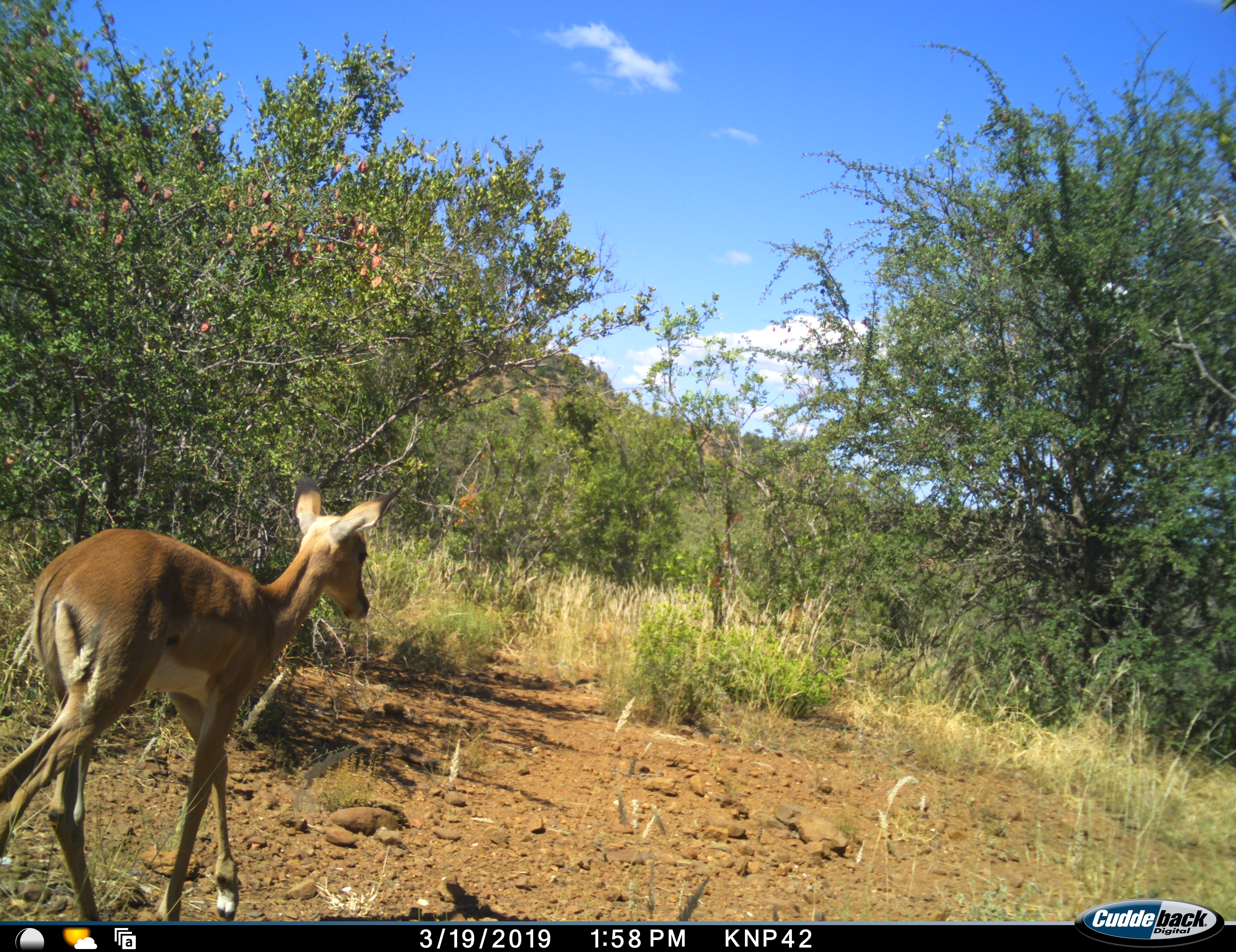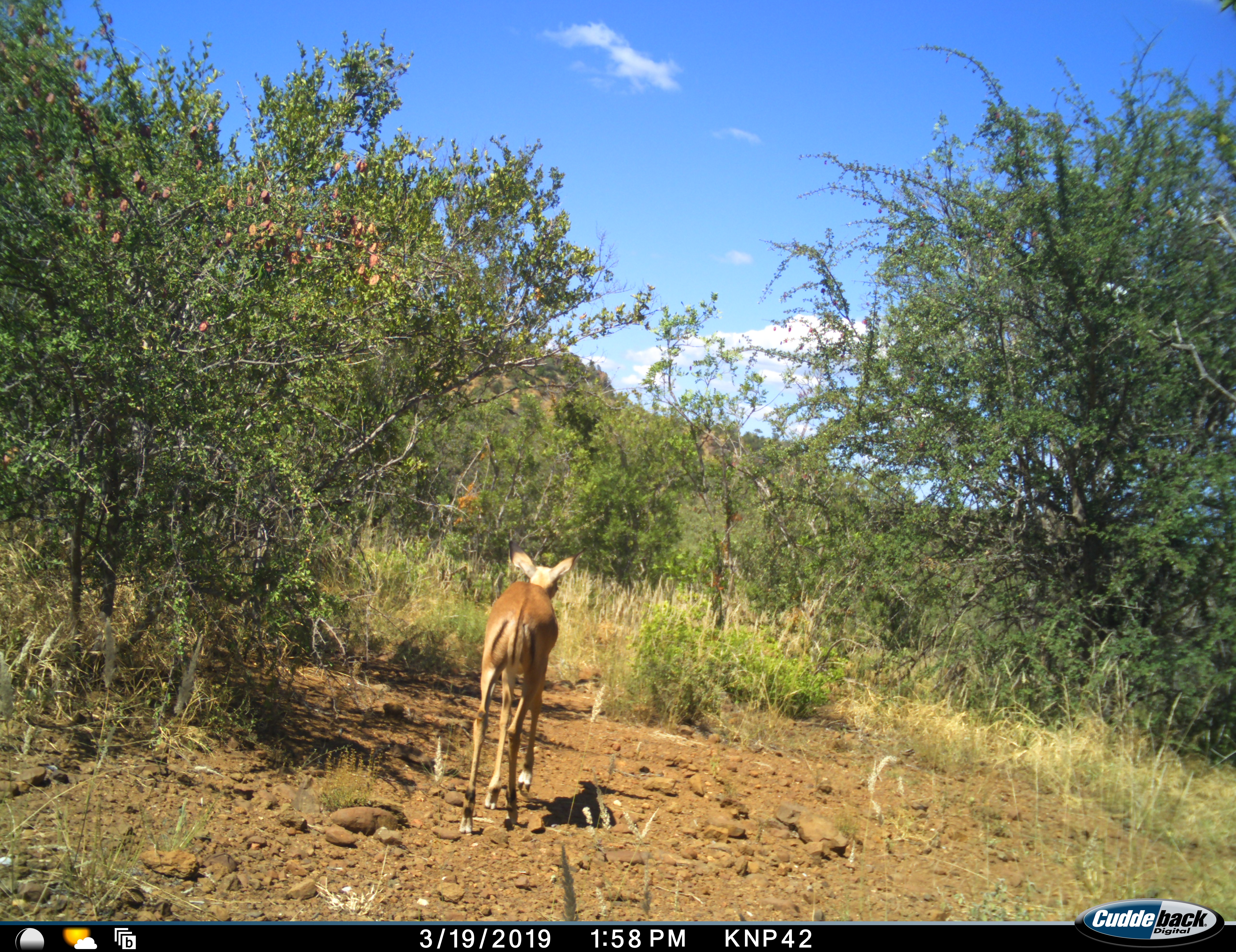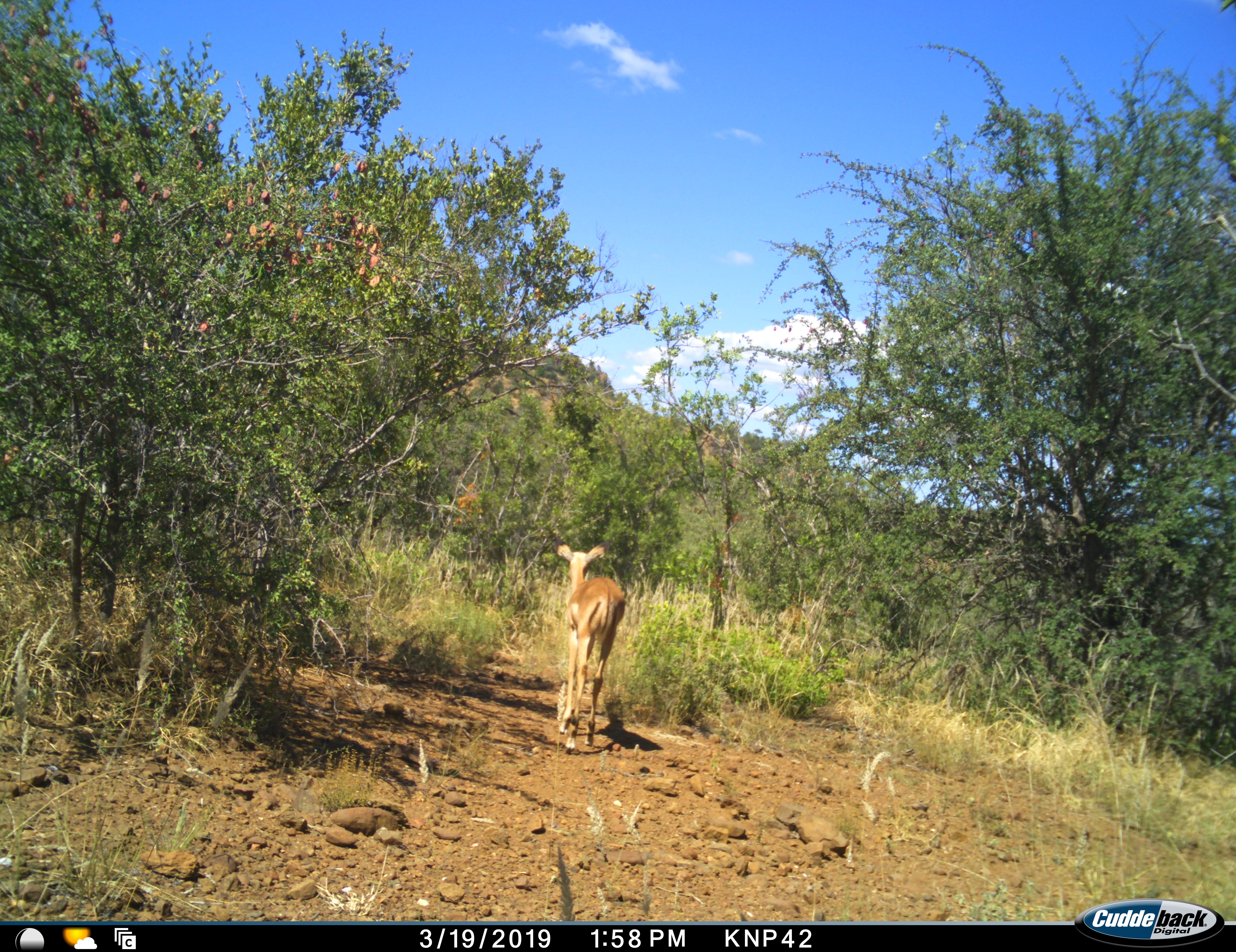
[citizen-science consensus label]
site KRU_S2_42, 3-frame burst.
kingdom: Animalia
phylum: Chordata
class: Mammalia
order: Artiodactyla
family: Bovidae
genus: Aepyceros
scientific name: Aepyceros melampus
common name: impala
Impala (Aepyceros melampus), count 1. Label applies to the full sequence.